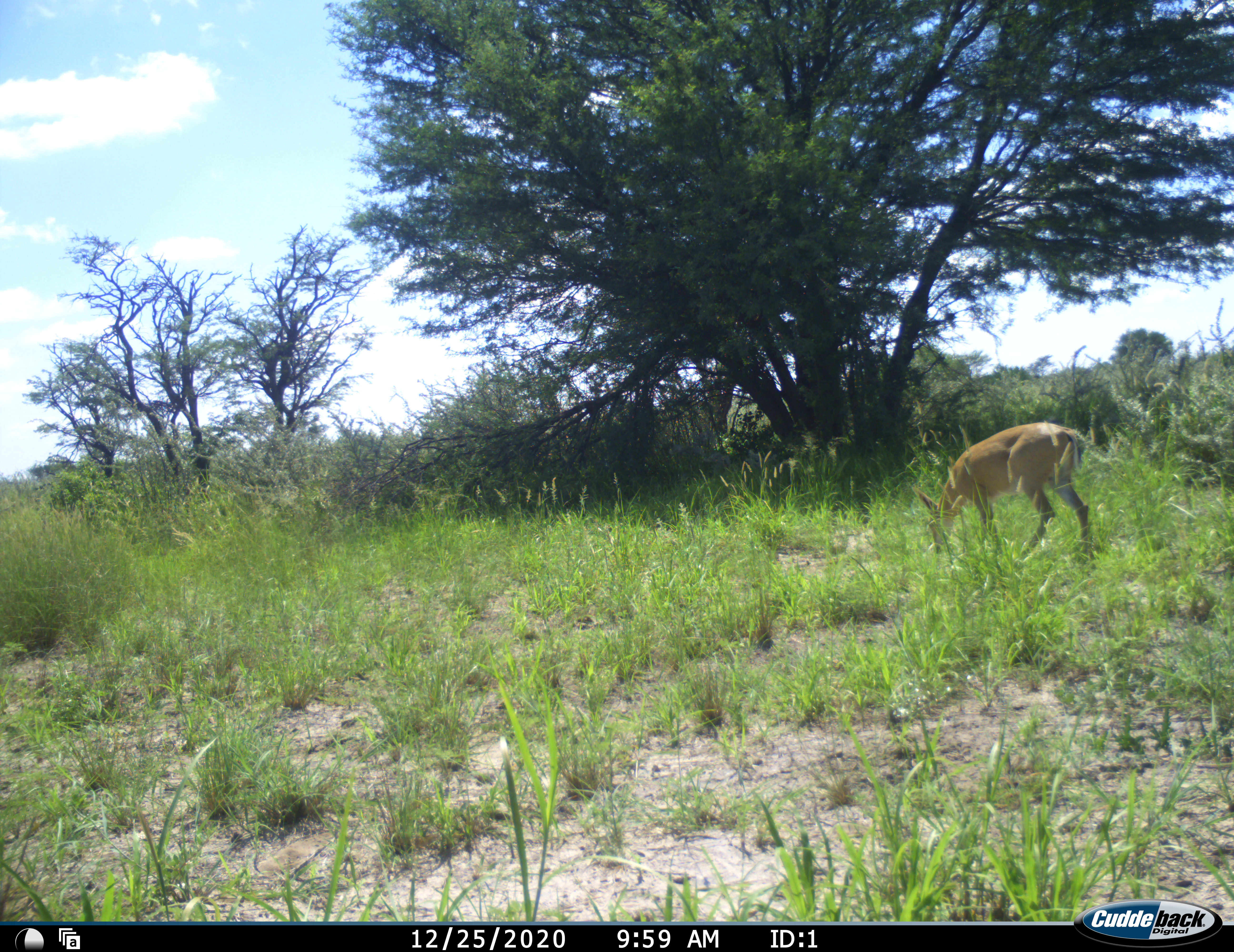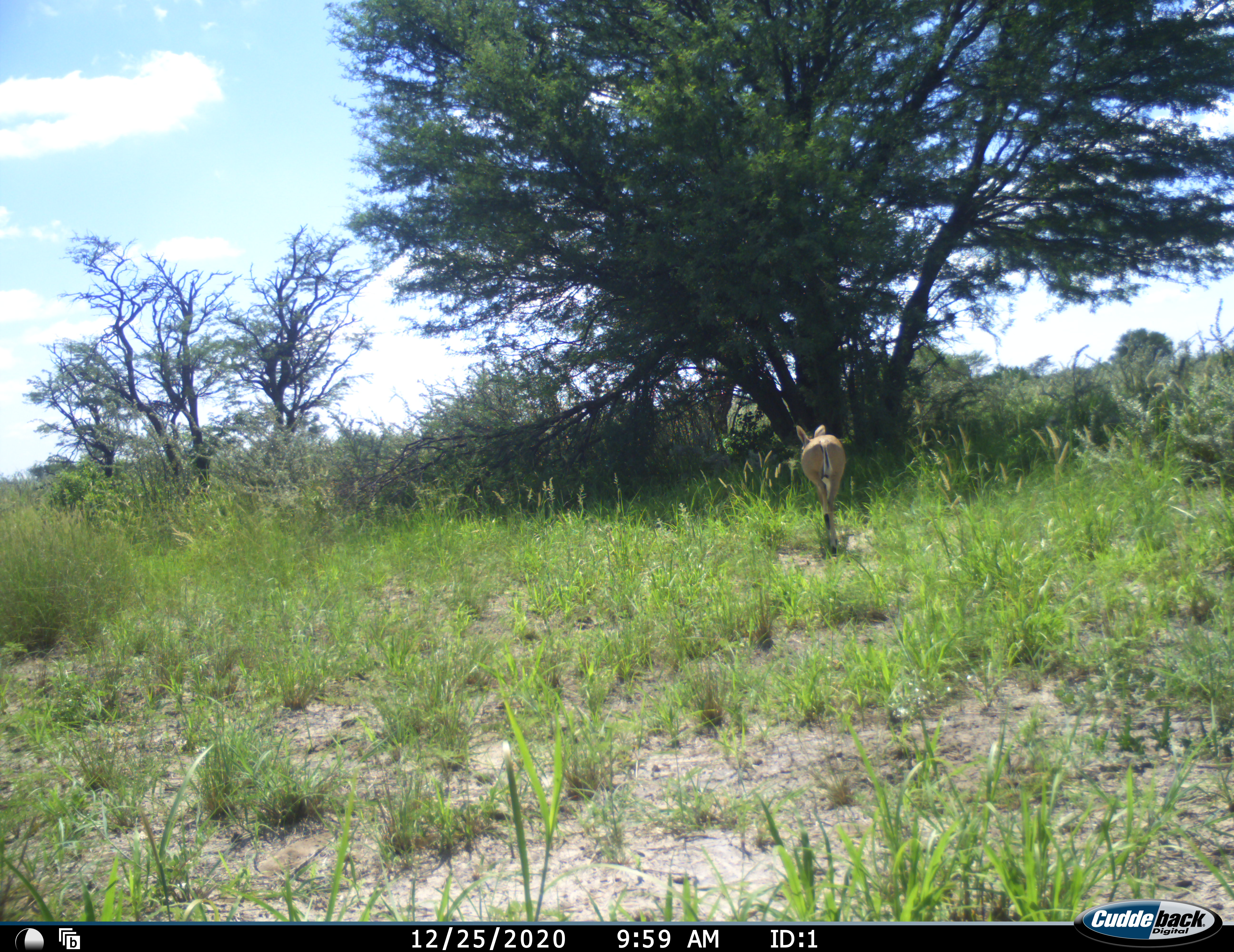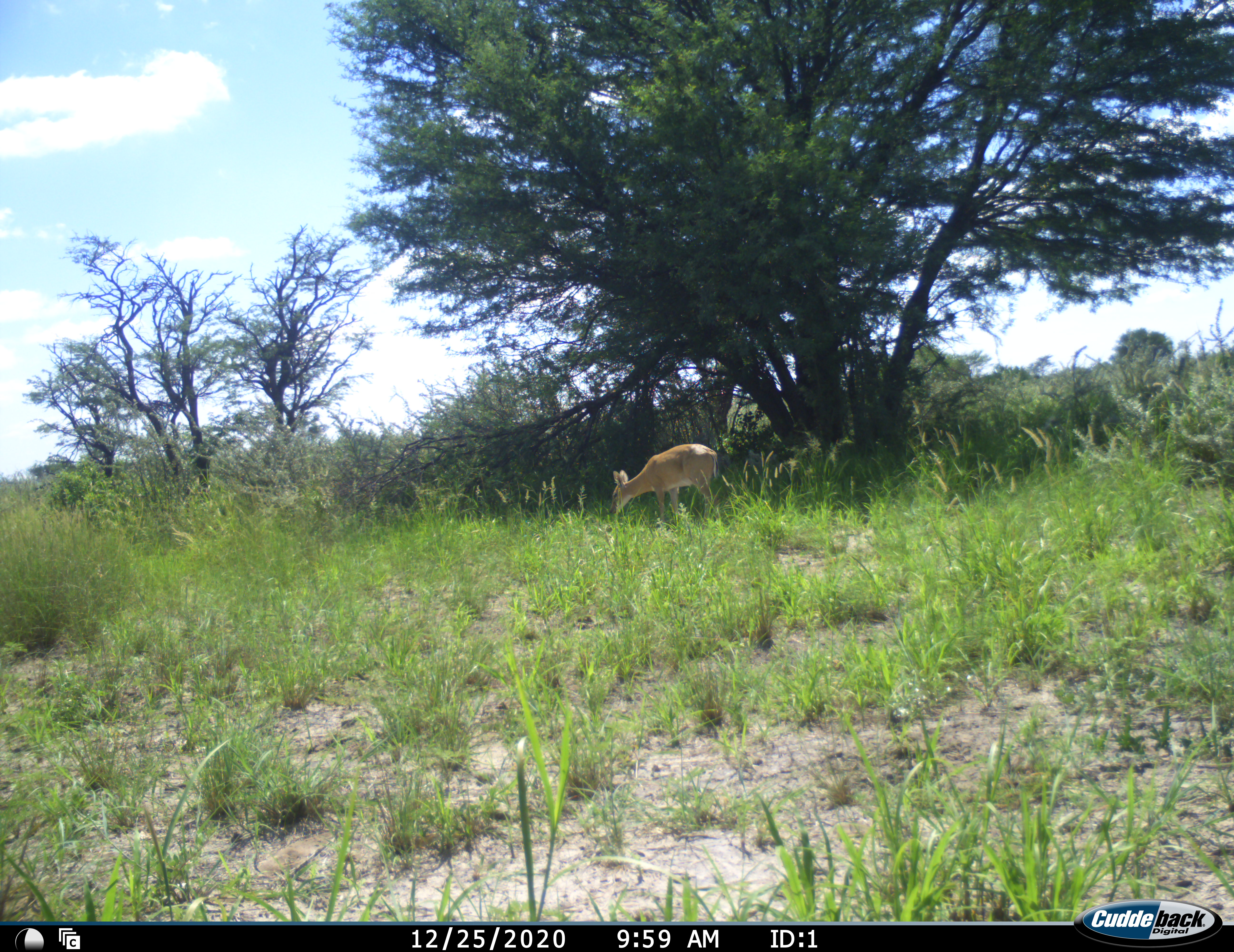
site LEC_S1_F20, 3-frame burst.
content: unidentified animal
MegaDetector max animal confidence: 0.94